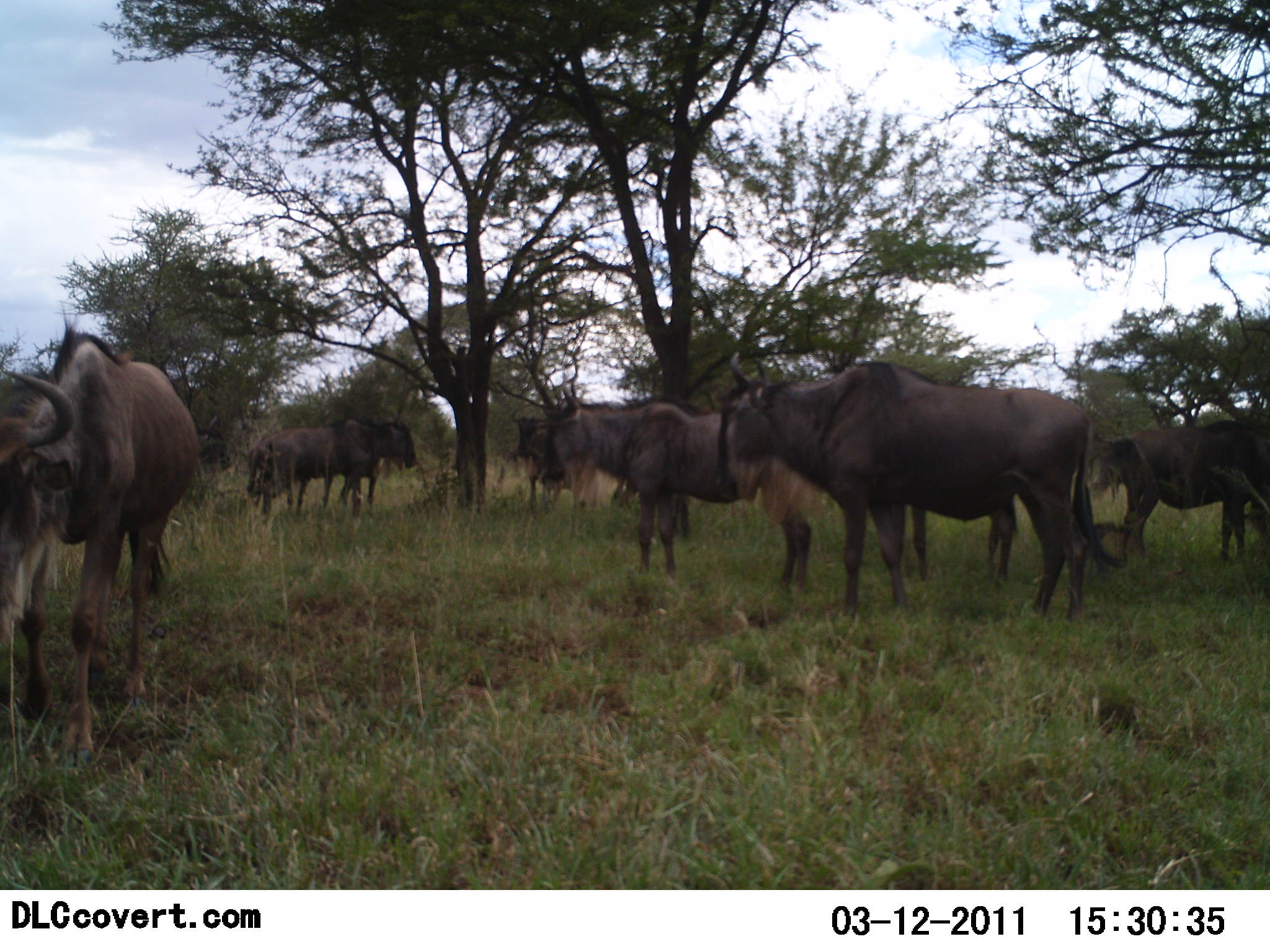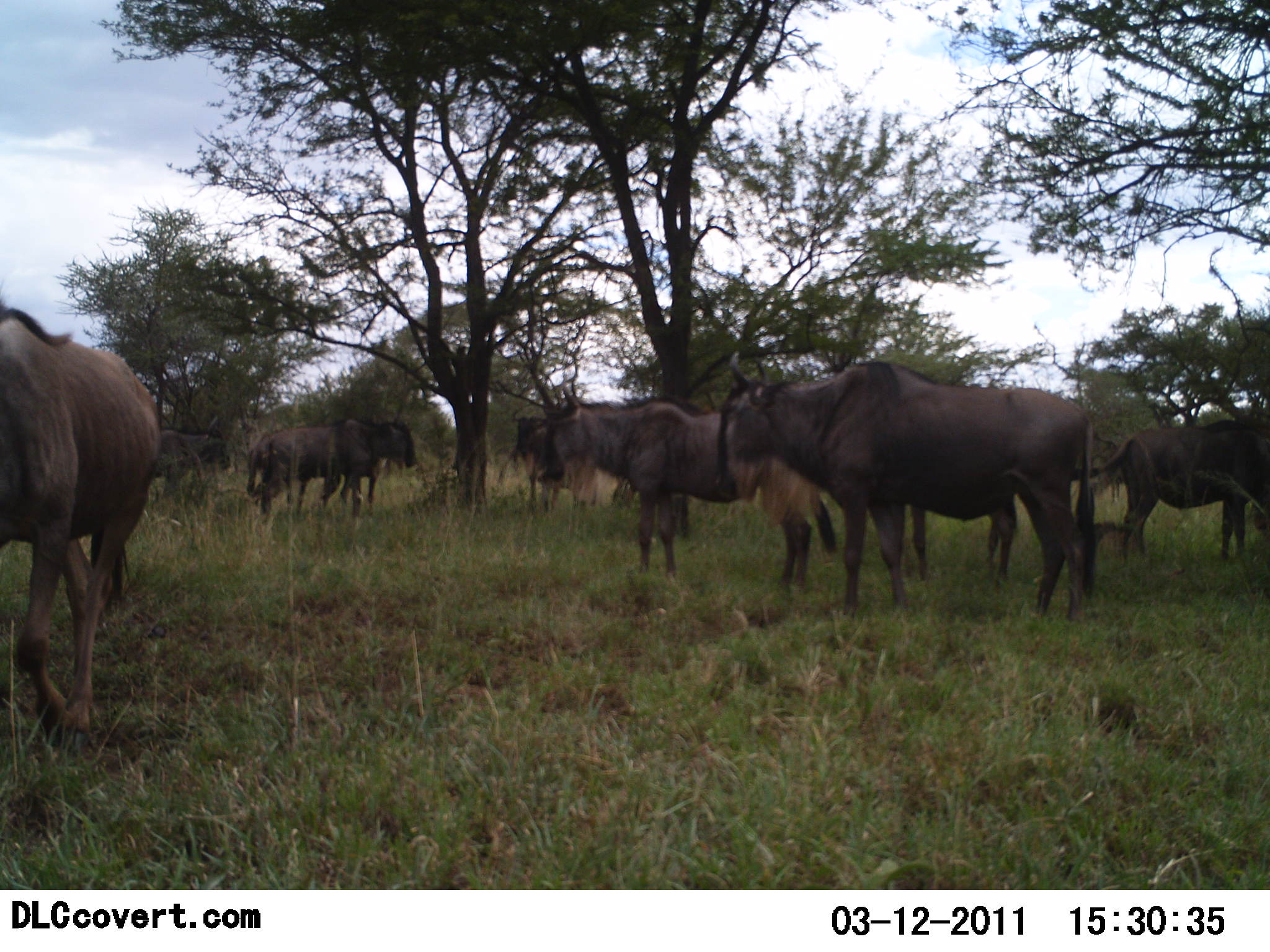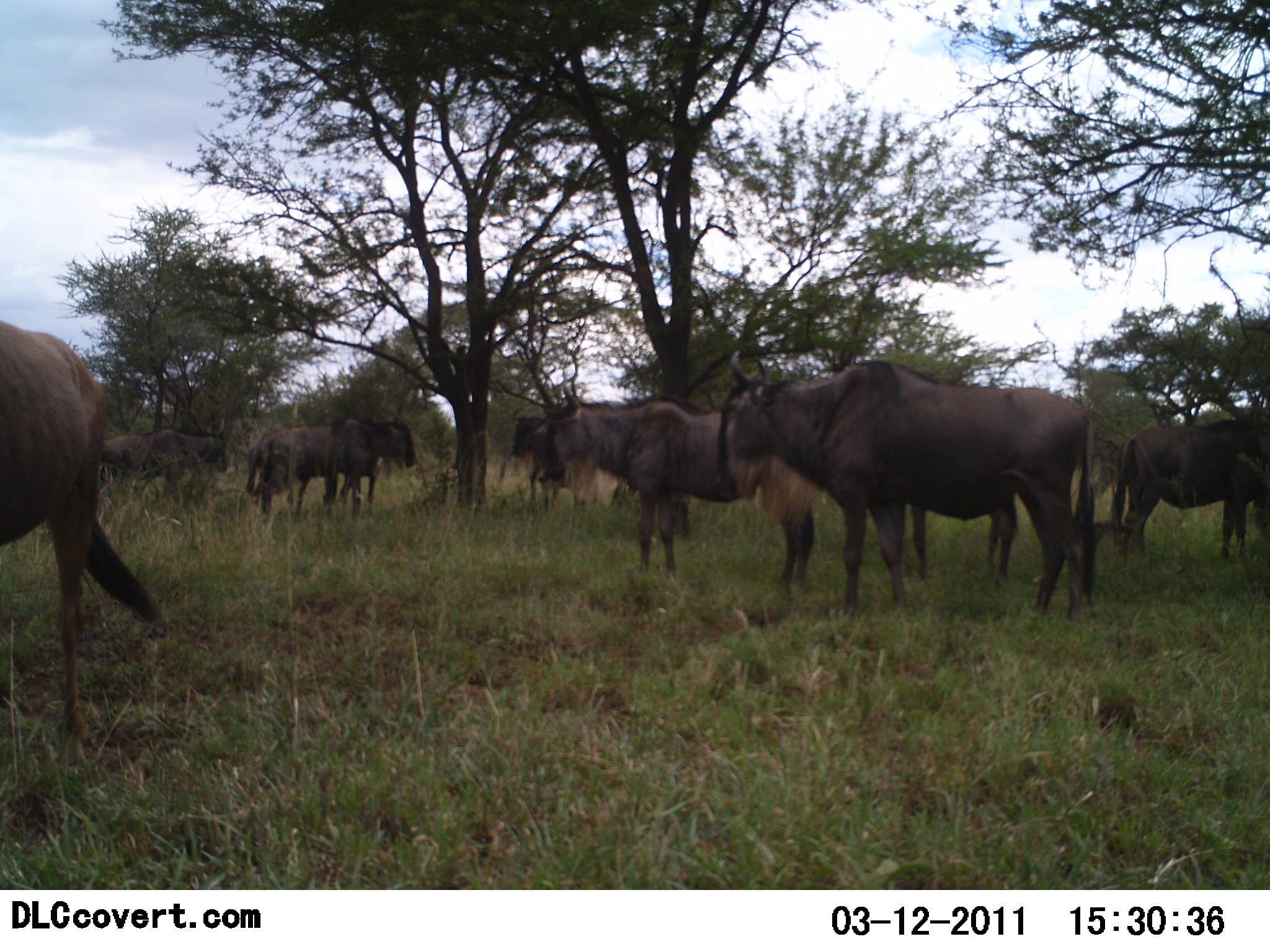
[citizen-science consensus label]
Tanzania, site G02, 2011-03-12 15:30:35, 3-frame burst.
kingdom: Animalia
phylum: Chordata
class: Mammalia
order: Artiodactyla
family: Bovidae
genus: Connochaetes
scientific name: Connochaetes taurinus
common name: blue wildebeest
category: wildebeest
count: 9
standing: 91%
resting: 27%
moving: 45%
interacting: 0%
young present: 0%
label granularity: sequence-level